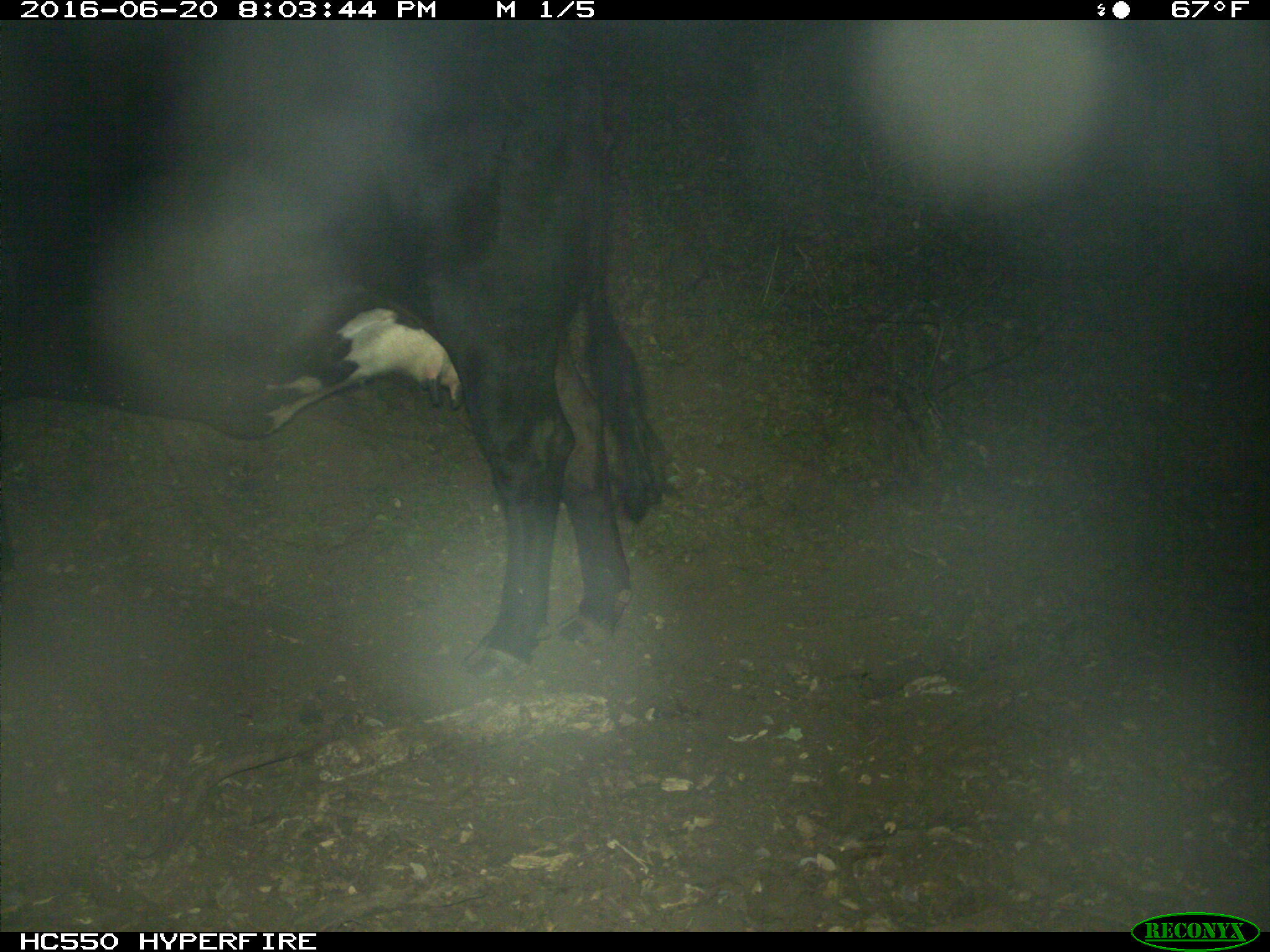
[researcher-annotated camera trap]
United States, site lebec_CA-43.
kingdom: Animalia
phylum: Chordata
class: Mammalia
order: Artiodactyla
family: Bovidae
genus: Bos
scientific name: Bos taurus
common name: domestic cow